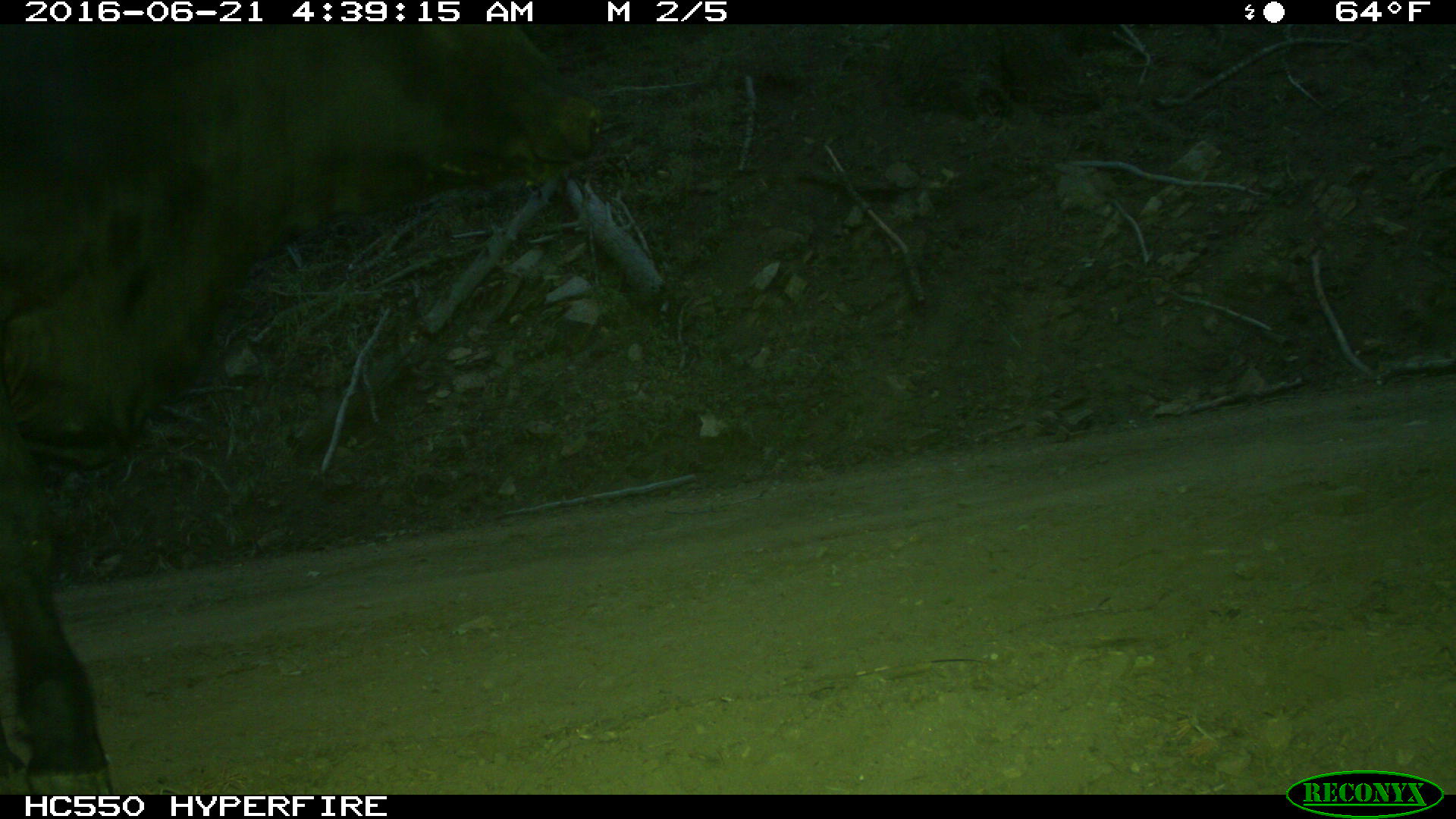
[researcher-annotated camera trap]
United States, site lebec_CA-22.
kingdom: Animalia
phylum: Chordata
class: Mammalia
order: Artiodactyla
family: Bovidae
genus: Bos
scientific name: Bos taurus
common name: domestic cow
Bos taurus (domestic cow).